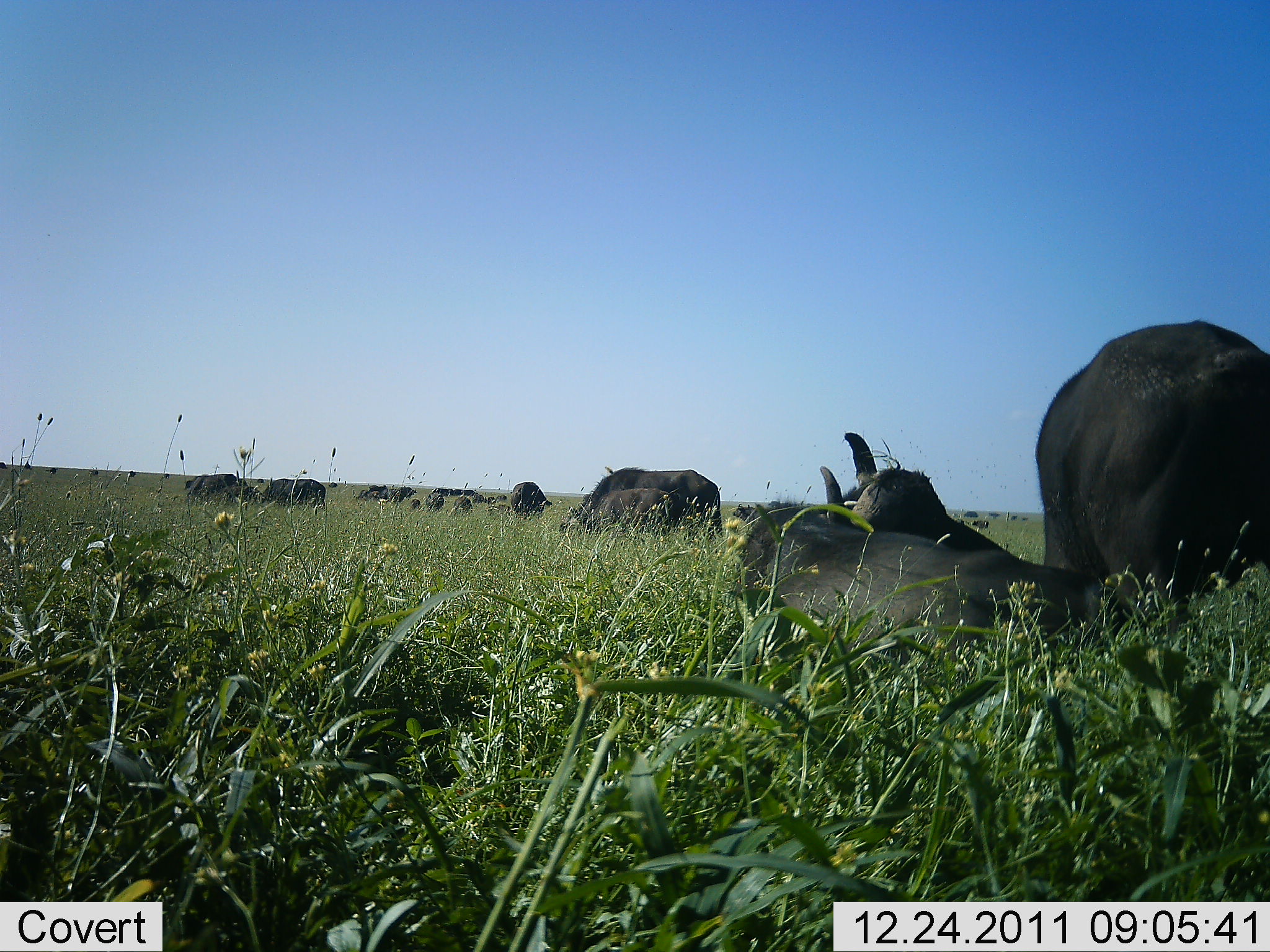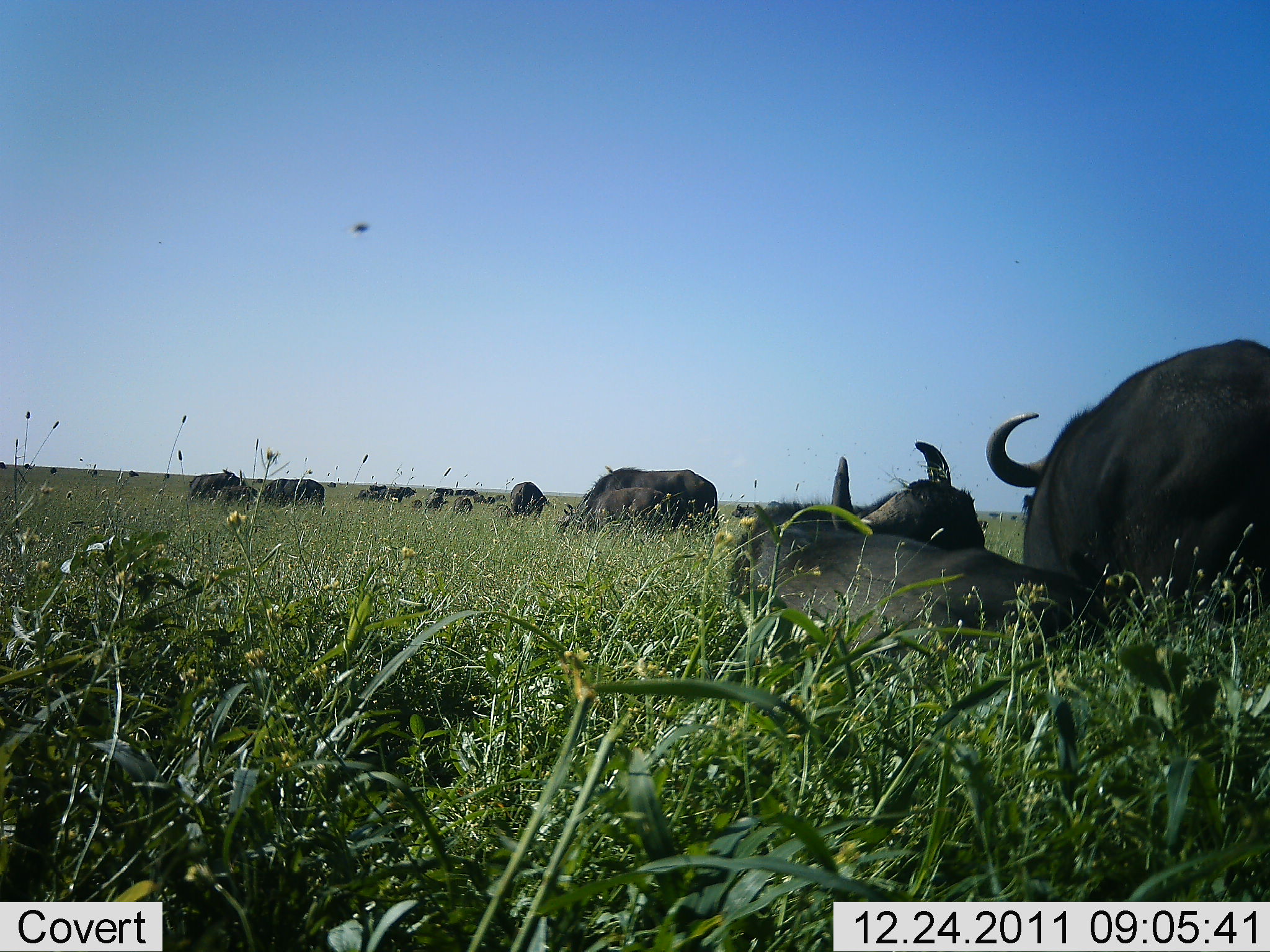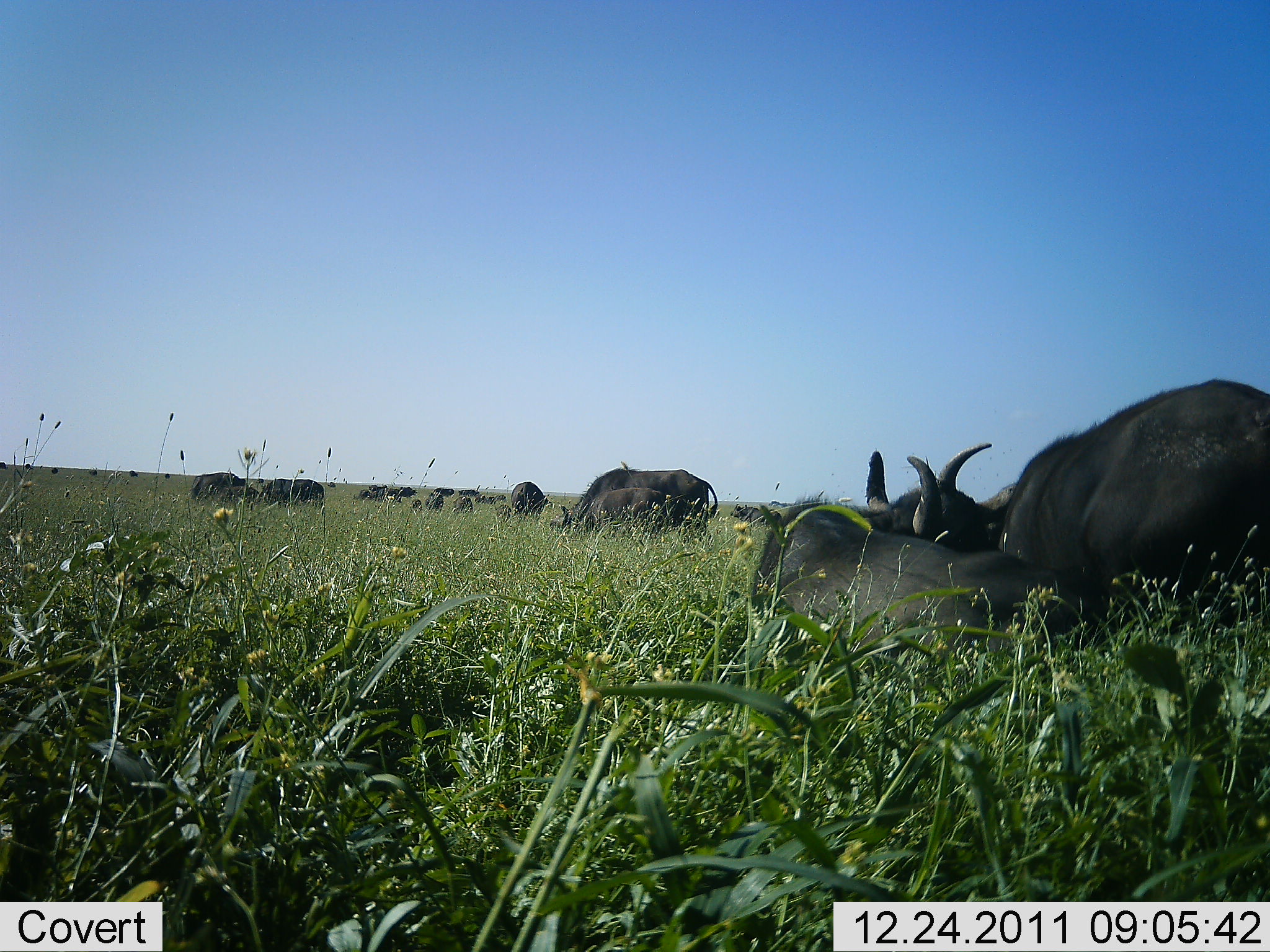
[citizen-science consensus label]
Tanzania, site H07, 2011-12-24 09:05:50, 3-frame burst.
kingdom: Animalia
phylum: Chordata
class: Mammalia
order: Artiodactyla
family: Bovidae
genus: Syncerus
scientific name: Syncerus caffer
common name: cape buffalo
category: buffalo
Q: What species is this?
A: Buffalo (cape buffalo) (Syncerus caffer).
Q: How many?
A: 11-50.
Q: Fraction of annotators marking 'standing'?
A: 27%.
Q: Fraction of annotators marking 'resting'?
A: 73%.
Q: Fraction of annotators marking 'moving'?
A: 9%.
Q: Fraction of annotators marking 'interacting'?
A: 18%.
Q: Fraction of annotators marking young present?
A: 18%.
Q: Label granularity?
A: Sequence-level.